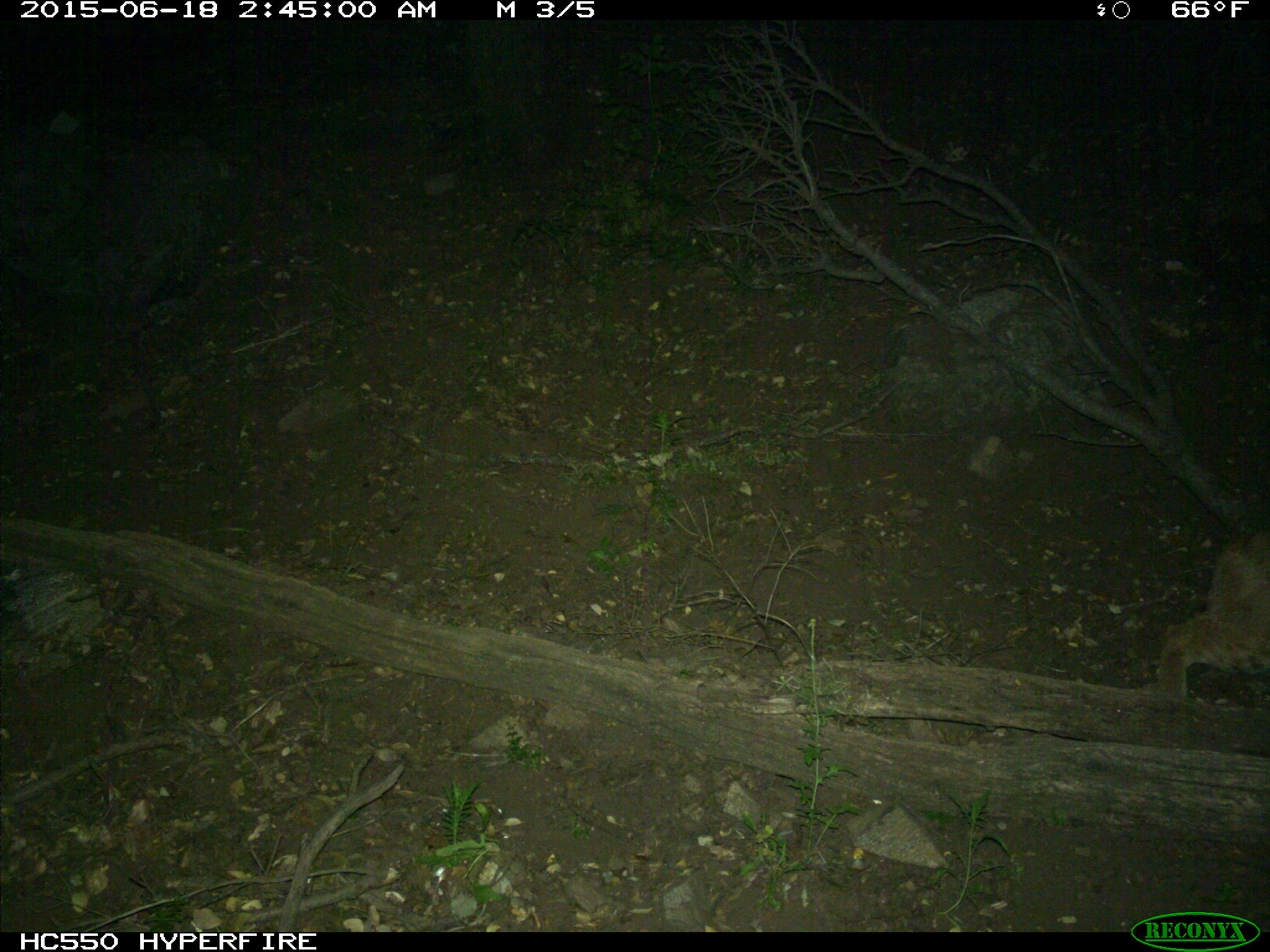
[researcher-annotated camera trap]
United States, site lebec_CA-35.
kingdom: Animalia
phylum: Chordata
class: Mammalia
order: Carnivora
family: Felidae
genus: Lynx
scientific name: Lynx rufus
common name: bobcat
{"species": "Lynx rufus (bobcat)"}